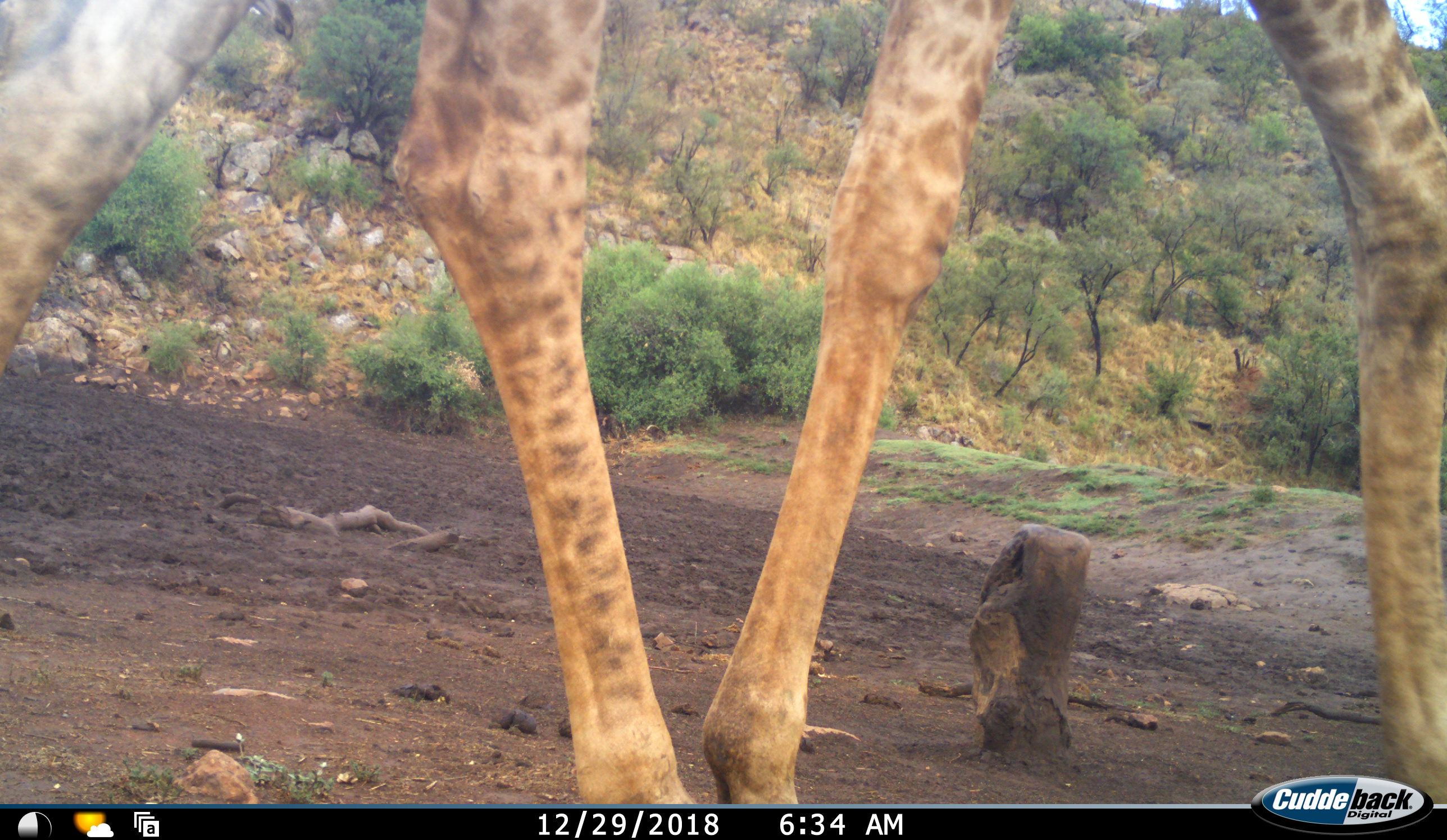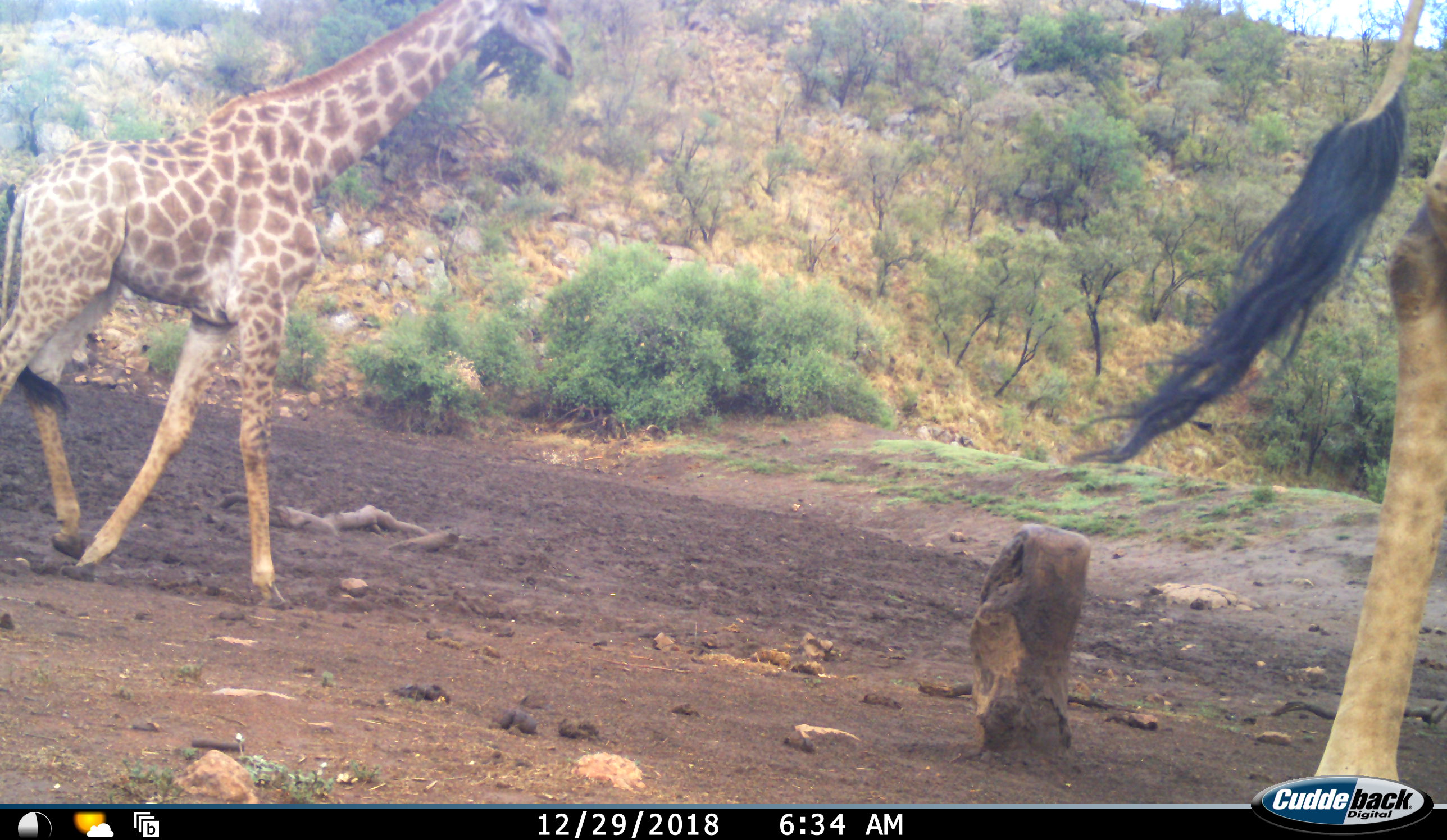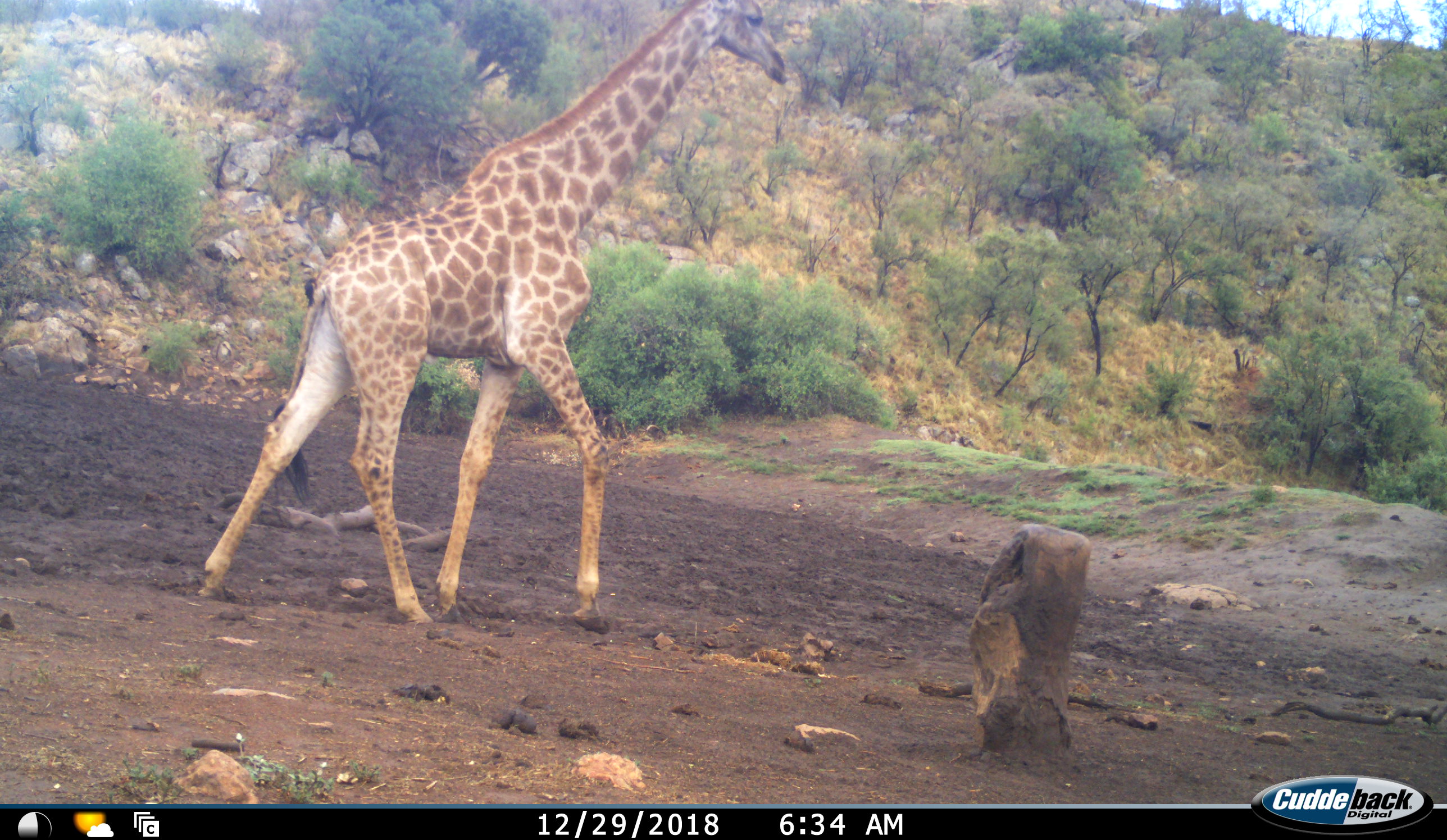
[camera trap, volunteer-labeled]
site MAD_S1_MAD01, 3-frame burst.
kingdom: Animalia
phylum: Chordata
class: Mammalia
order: Artiodactyla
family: Giraffidae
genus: Giraffa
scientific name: Giraffa camelopardalis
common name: giraffe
Giraffe (Giraffa camelopardalis), count 2. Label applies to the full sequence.